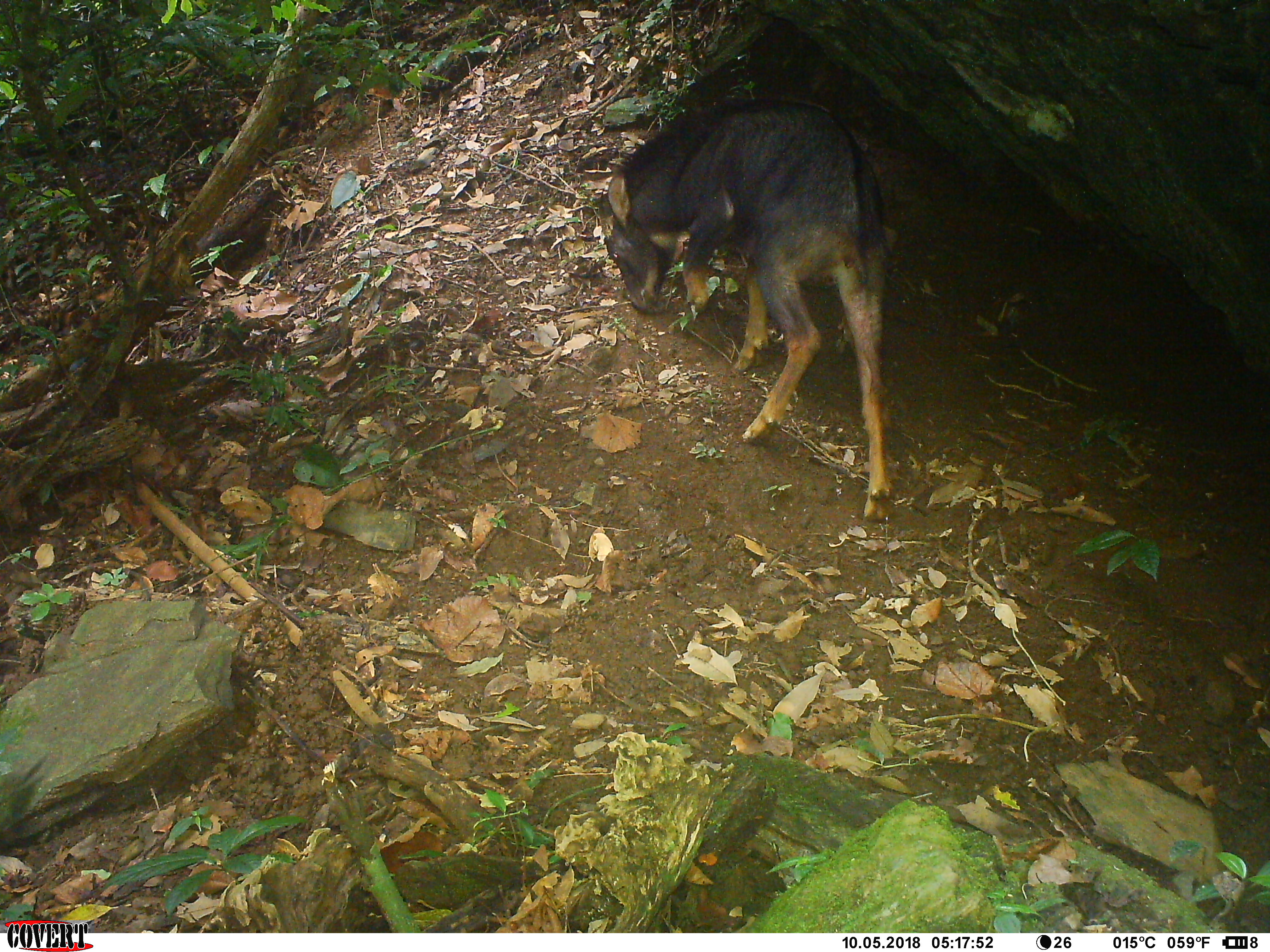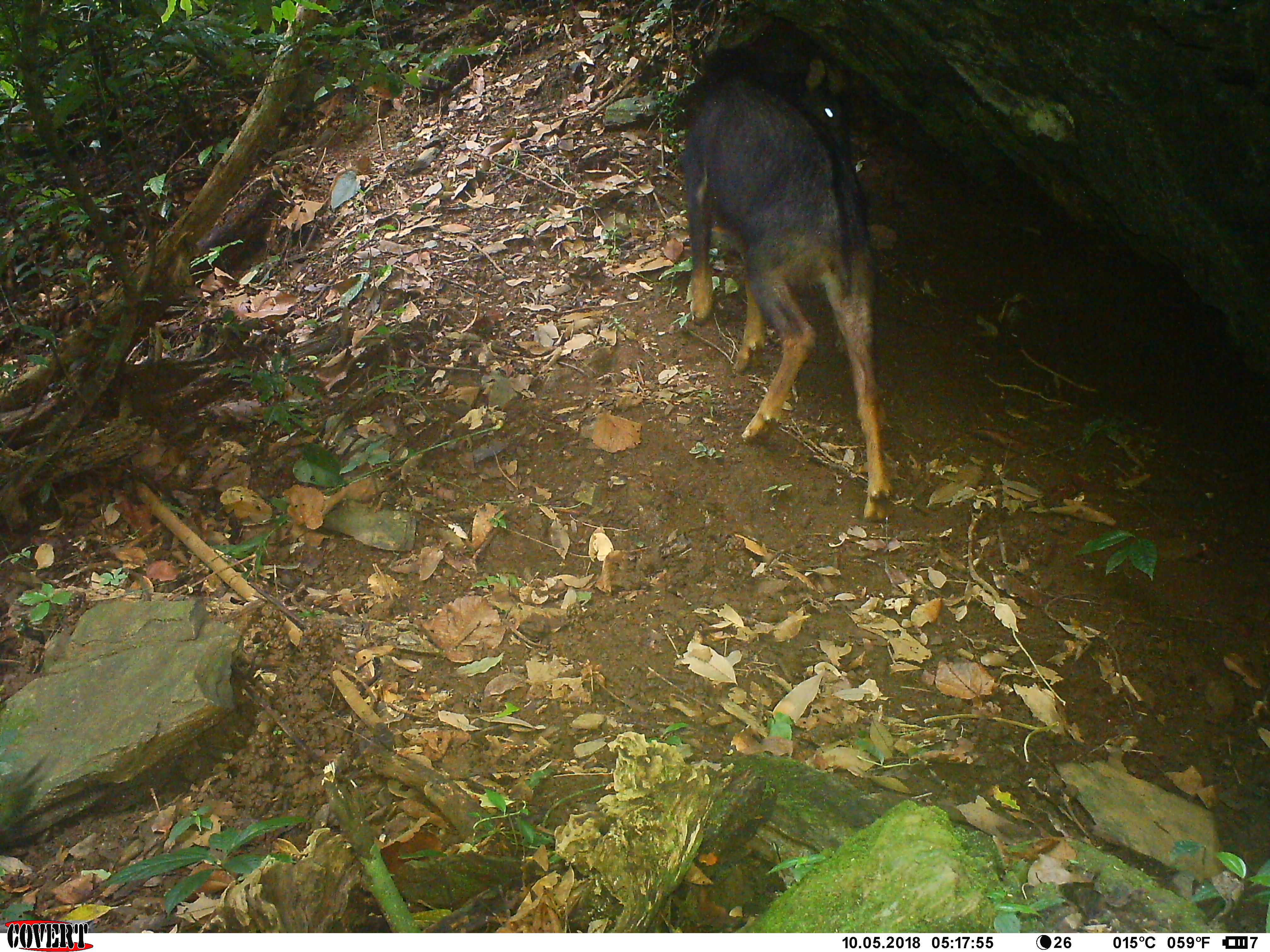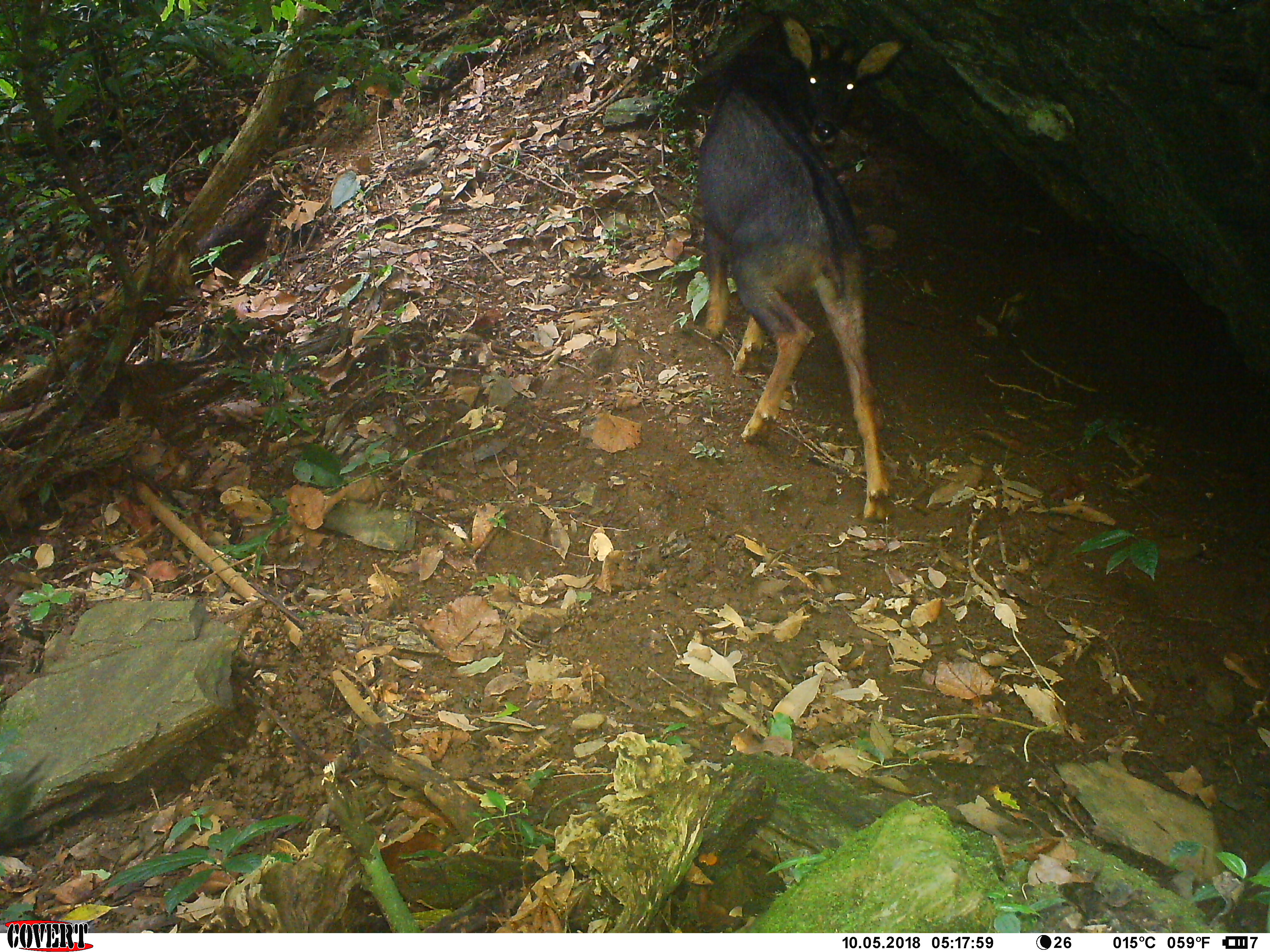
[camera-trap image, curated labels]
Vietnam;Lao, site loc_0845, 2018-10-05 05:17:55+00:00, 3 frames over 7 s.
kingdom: Animalia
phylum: Chordata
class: Mammalia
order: Artiodactyla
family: Bovidae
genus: Capricornis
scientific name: Capricornis sumatraensis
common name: chinese serow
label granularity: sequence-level